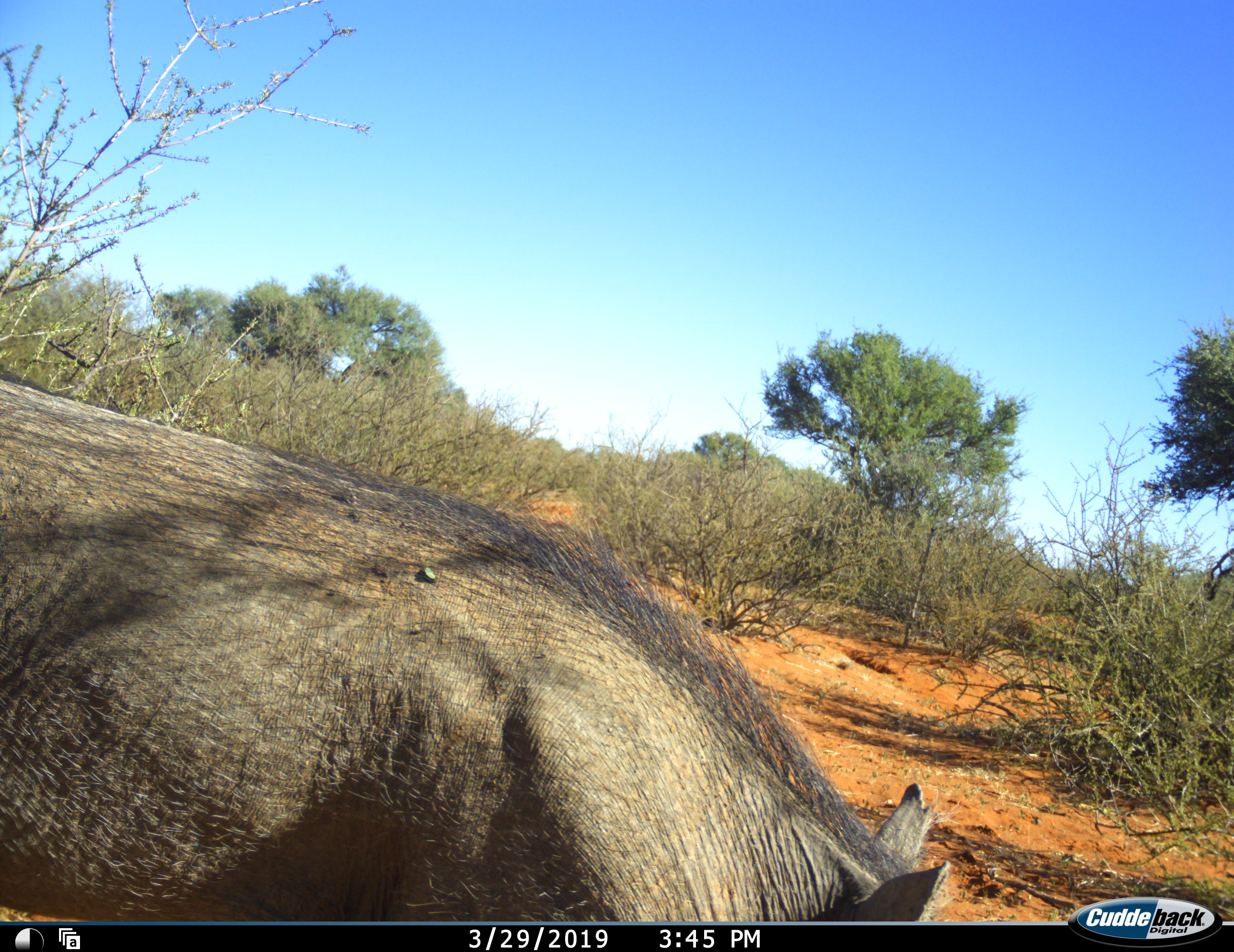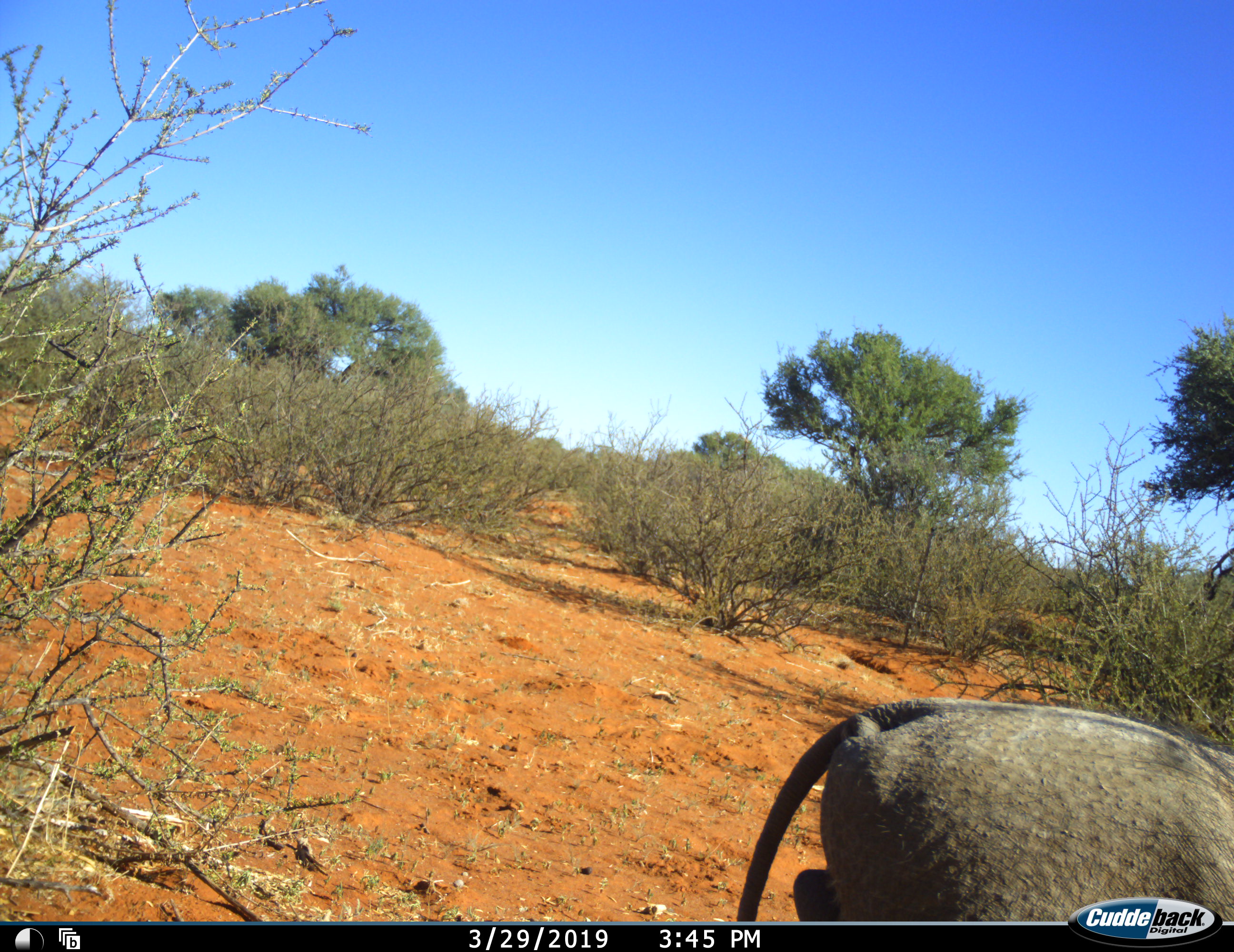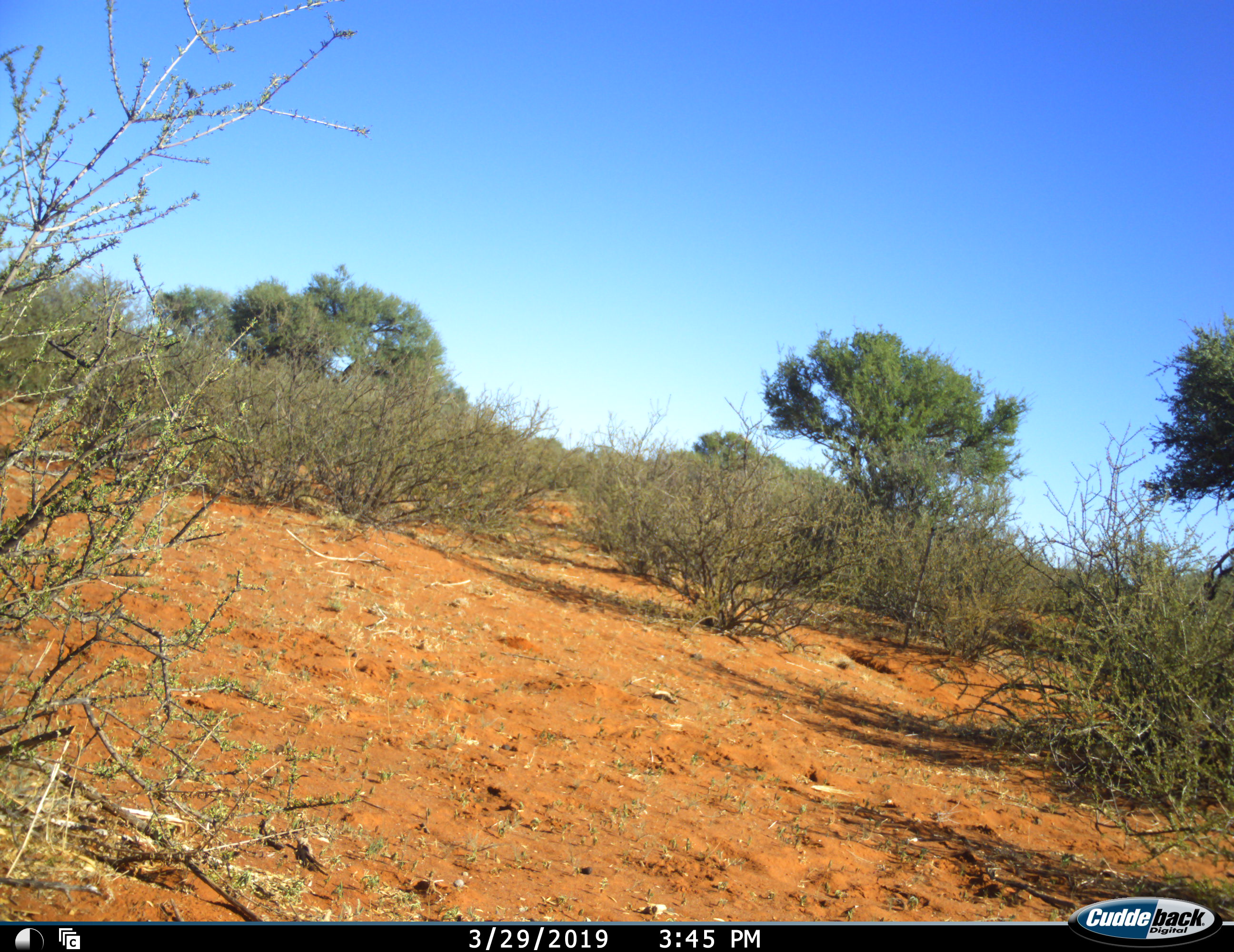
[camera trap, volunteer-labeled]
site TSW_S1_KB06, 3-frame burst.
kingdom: Animalia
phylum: Chordata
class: Mammalia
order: Artiodactyla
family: Suidae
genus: Phacochoerus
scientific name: Phacochoerus africanus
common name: warthog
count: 1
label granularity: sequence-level